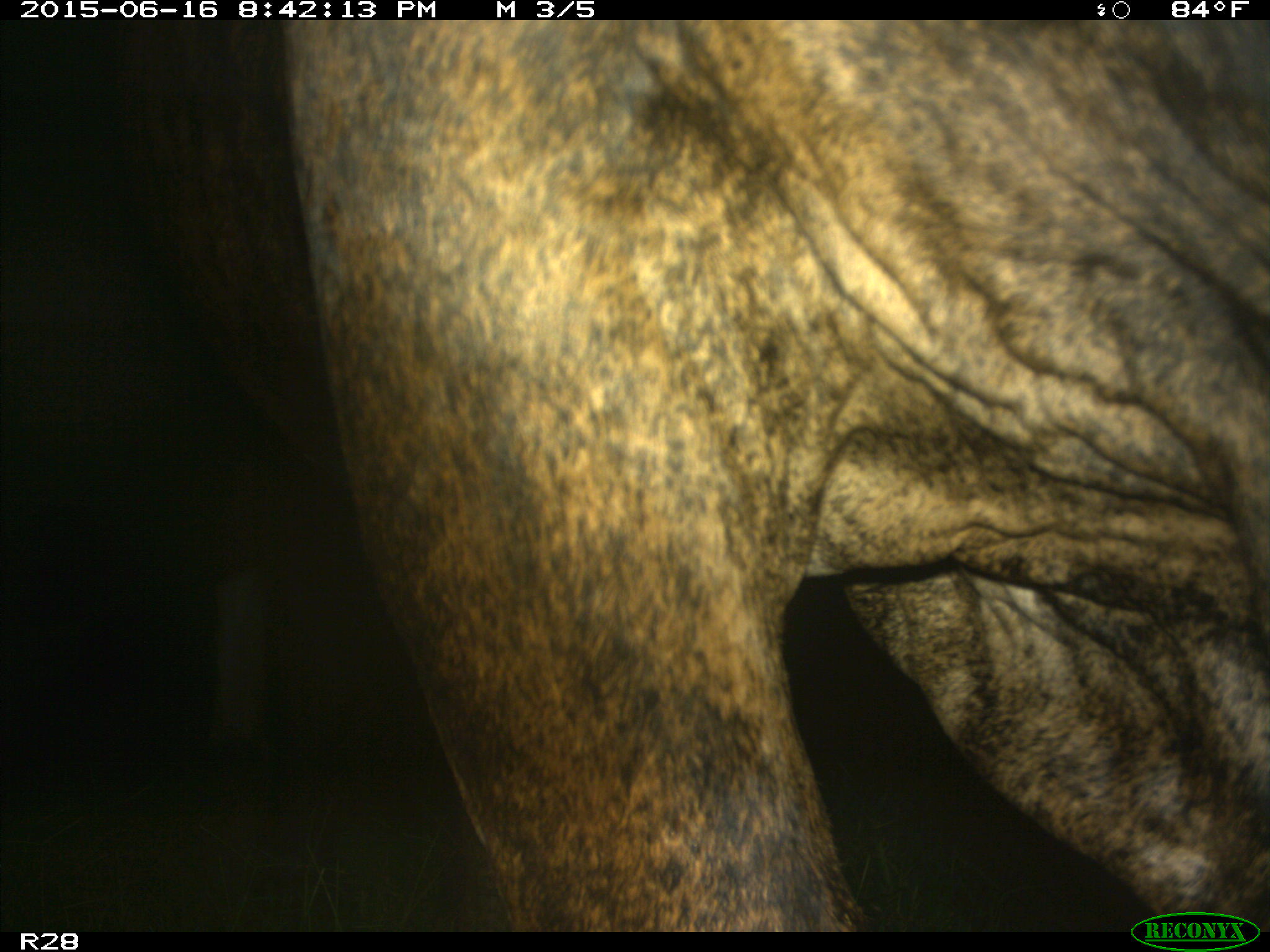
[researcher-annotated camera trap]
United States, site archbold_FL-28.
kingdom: Animalia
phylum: Chordata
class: Mammalia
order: Artiodactyla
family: Bovidae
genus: Bos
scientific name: Bos taurus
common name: domestic cow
Bos taurus (domestic cow).